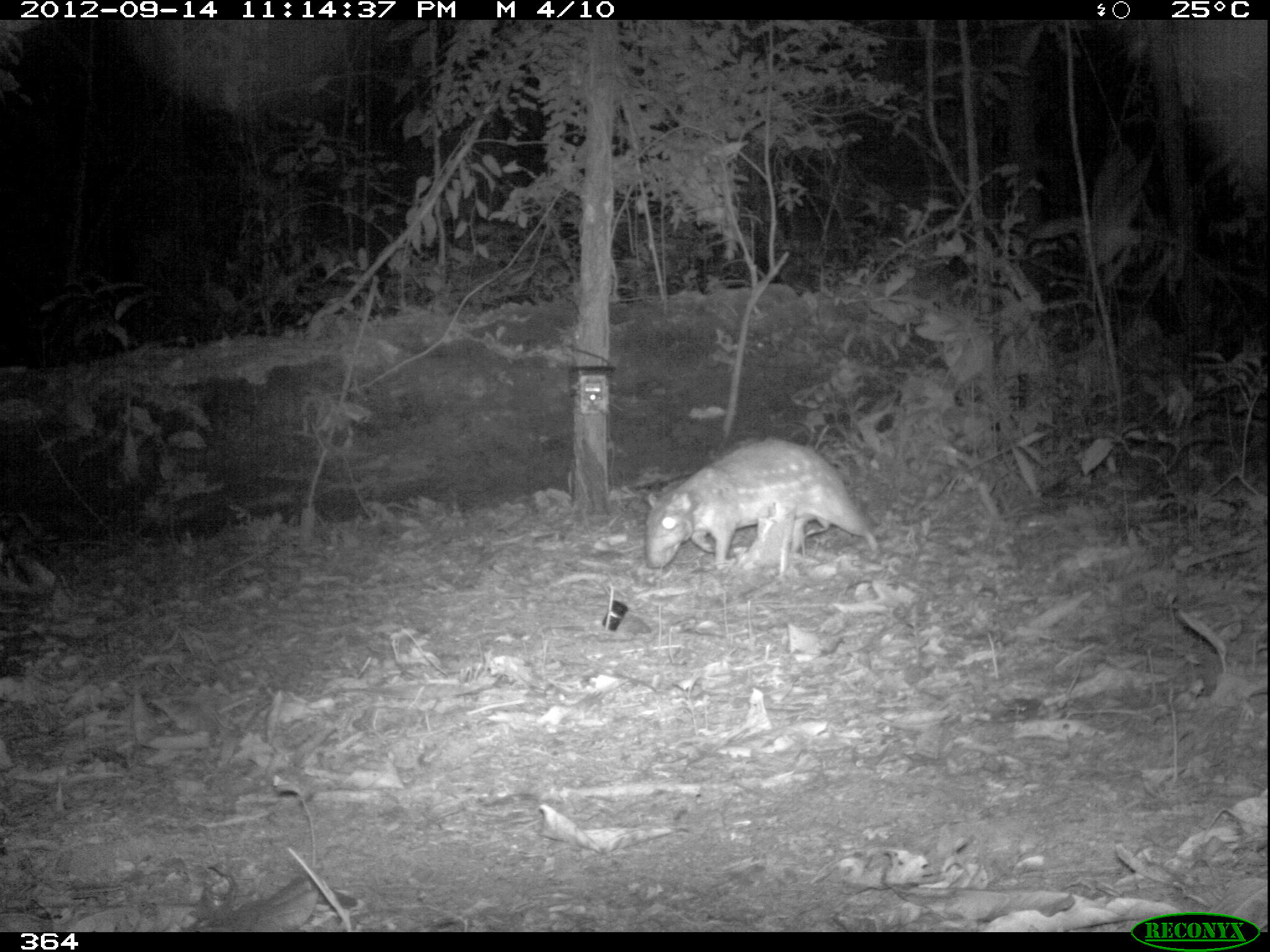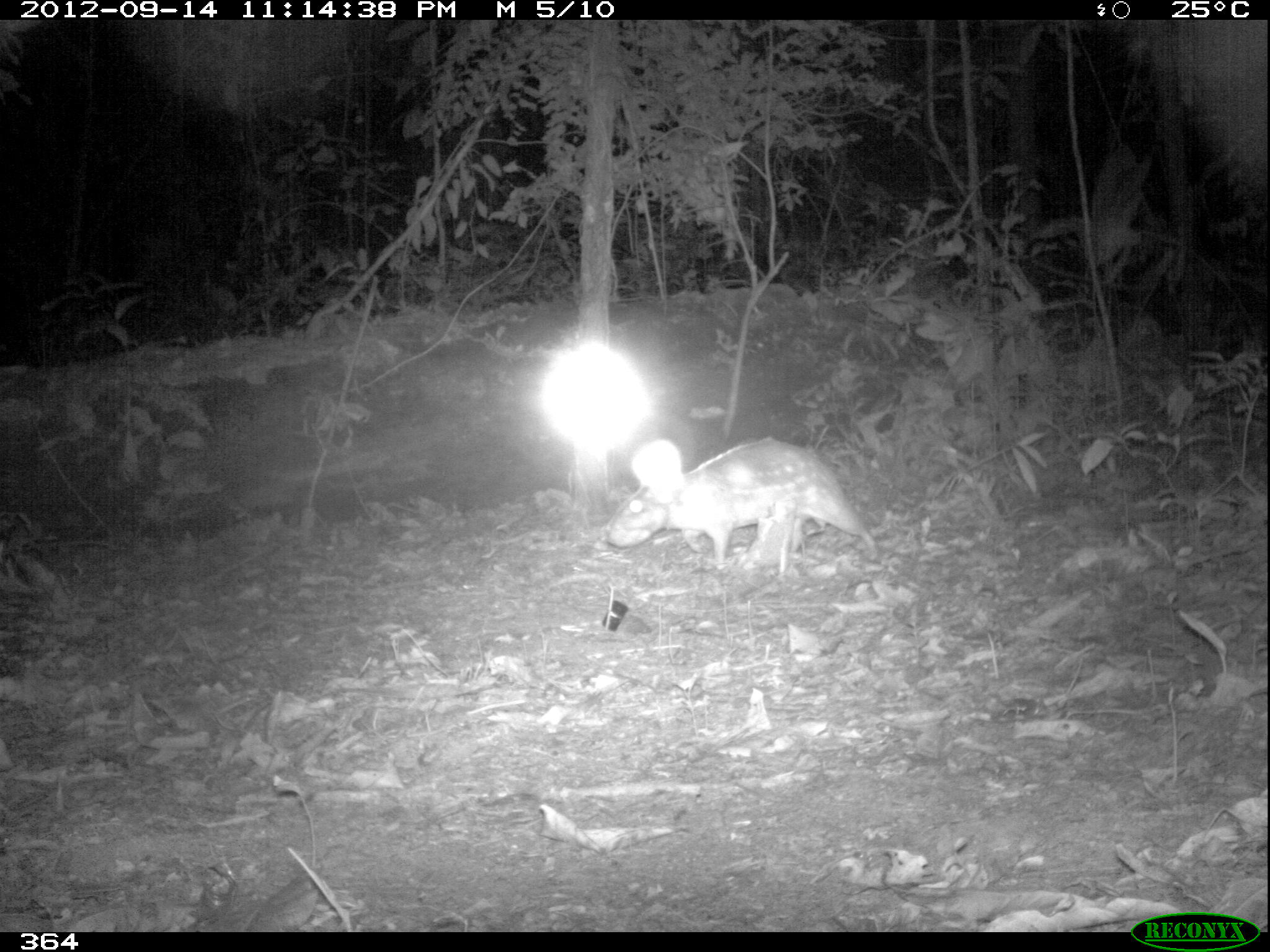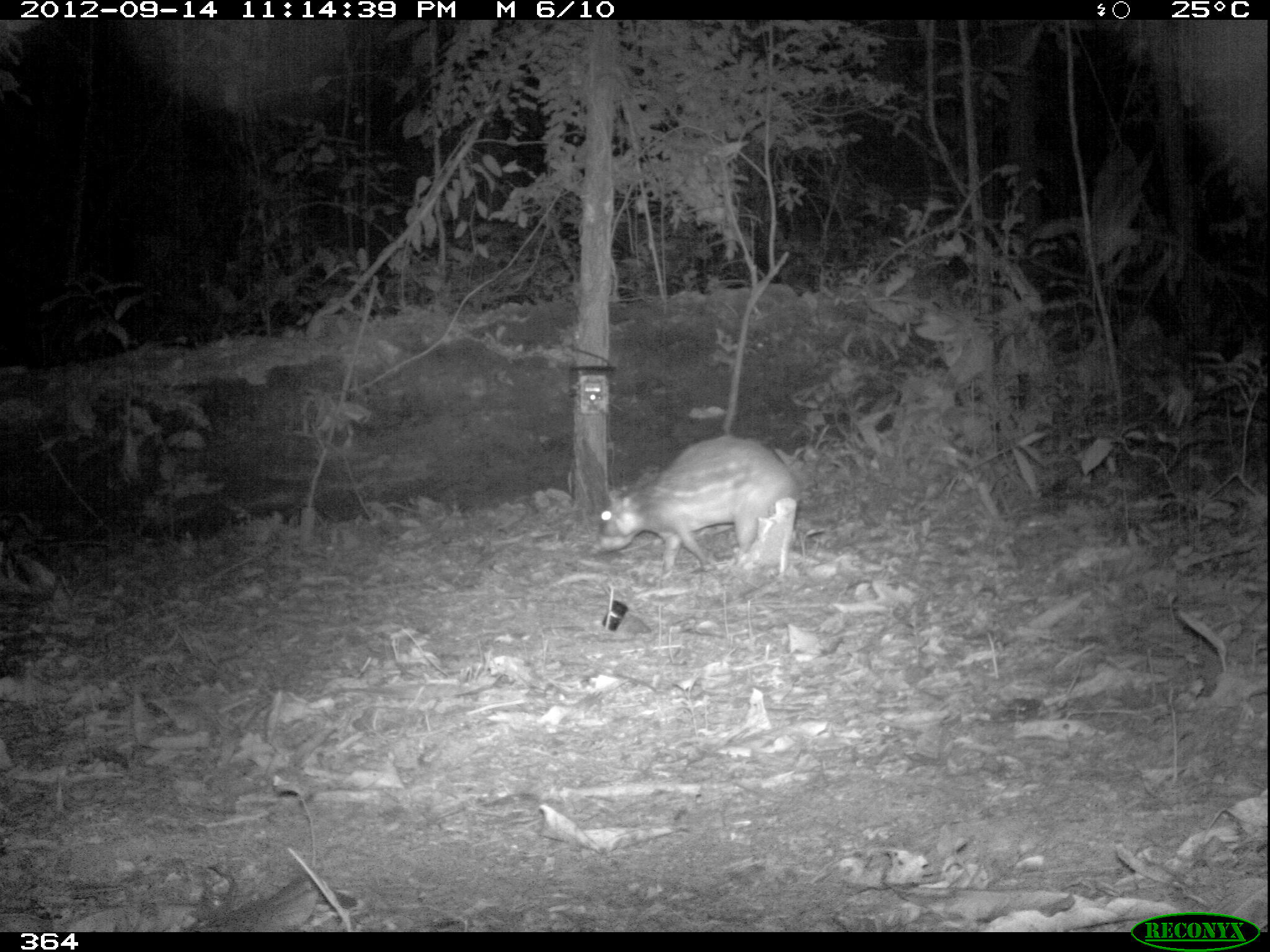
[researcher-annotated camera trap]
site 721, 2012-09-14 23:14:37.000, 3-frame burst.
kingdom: Animalia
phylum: Chordata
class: Mammalia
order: Rodentia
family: Cuniculidae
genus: Cuniculus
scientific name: Cuniculus paca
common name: spotted paca